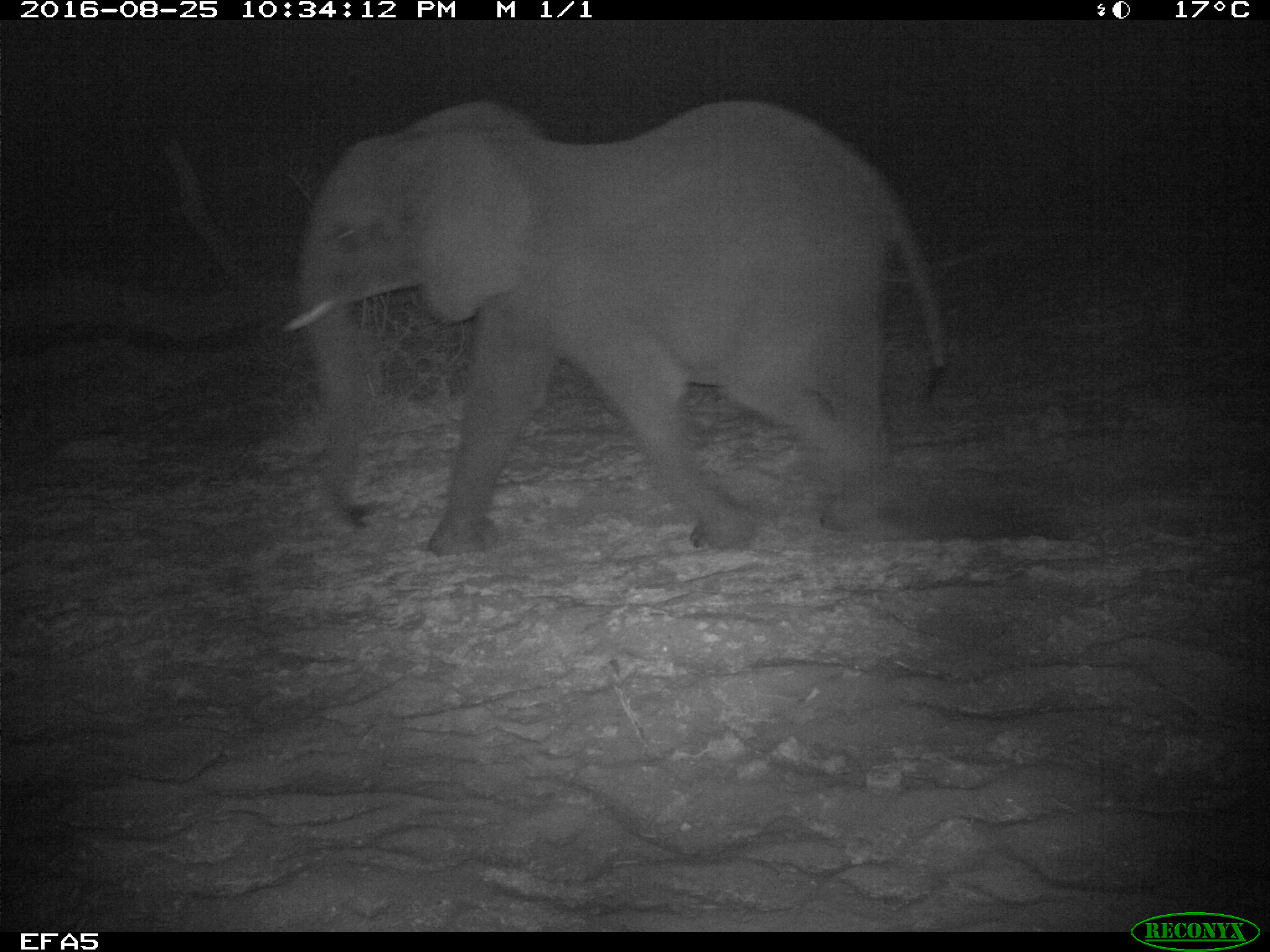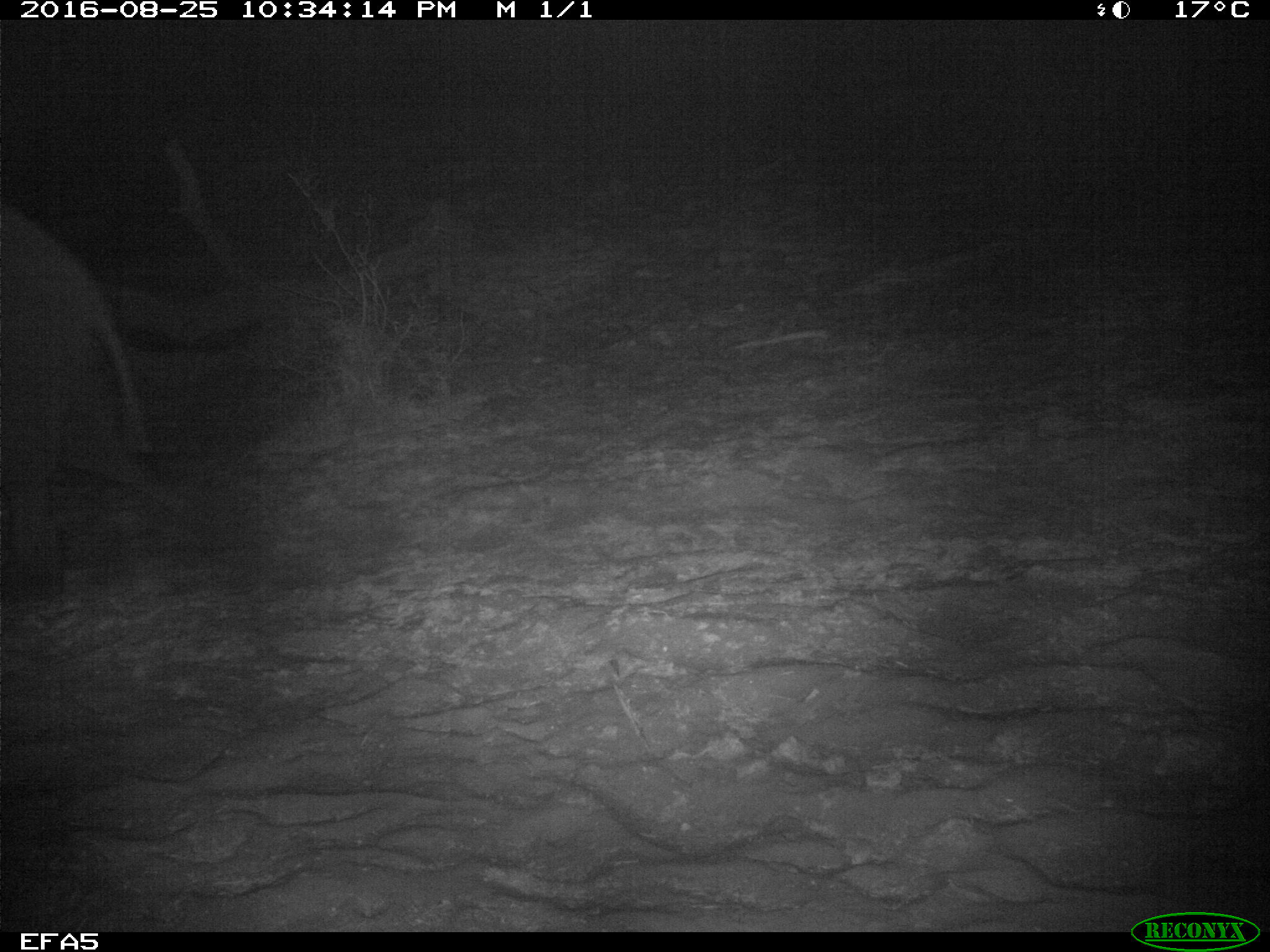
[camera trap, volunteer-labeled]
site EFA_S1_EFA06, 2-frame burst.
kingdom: Animalia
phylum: Chordata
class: Mammalia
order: Proboscidea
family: Elephantidae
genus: Loxodonta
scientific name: Loxodonta africana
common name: african bush elephant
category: elephant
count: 1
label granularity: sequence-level